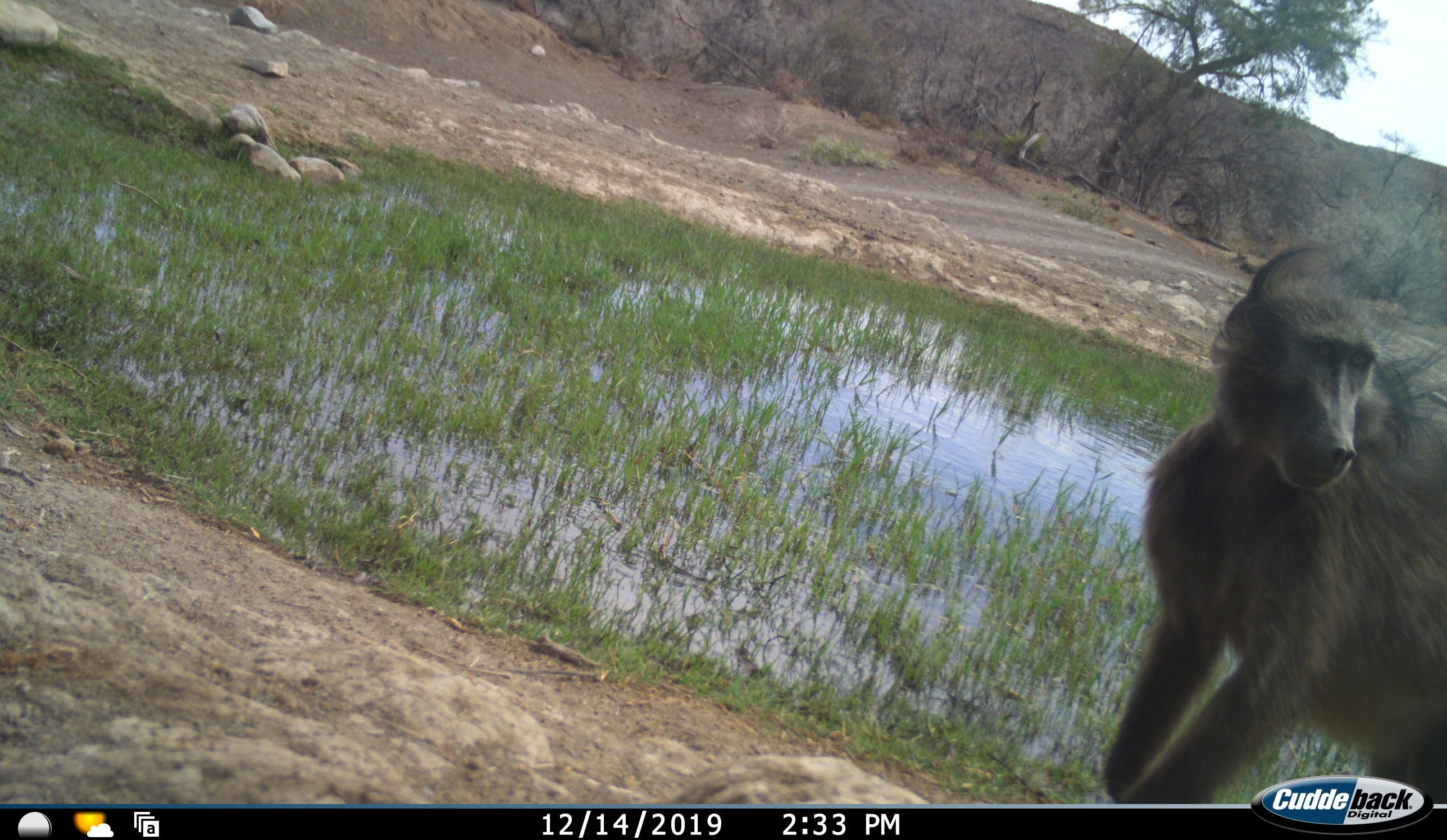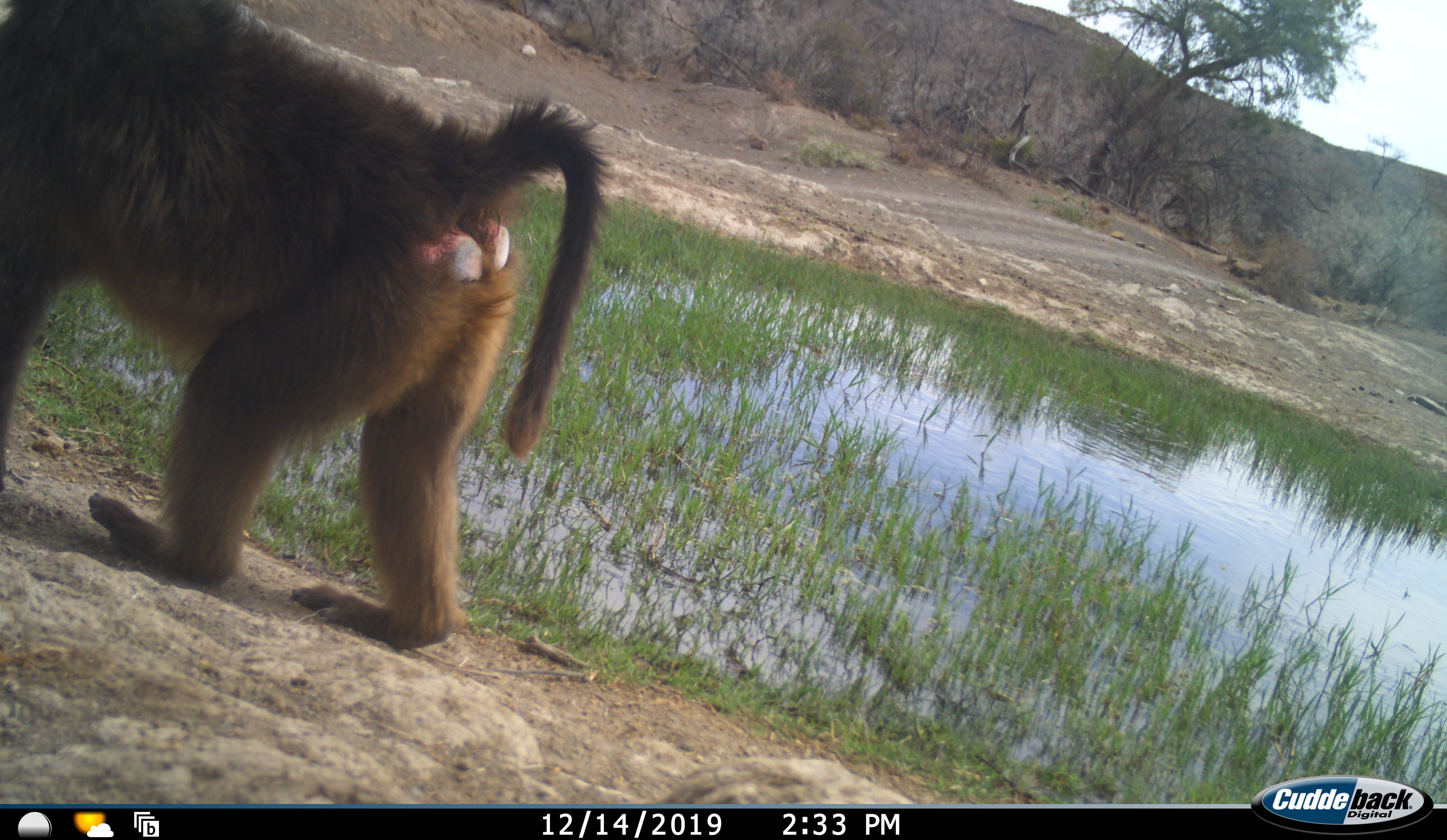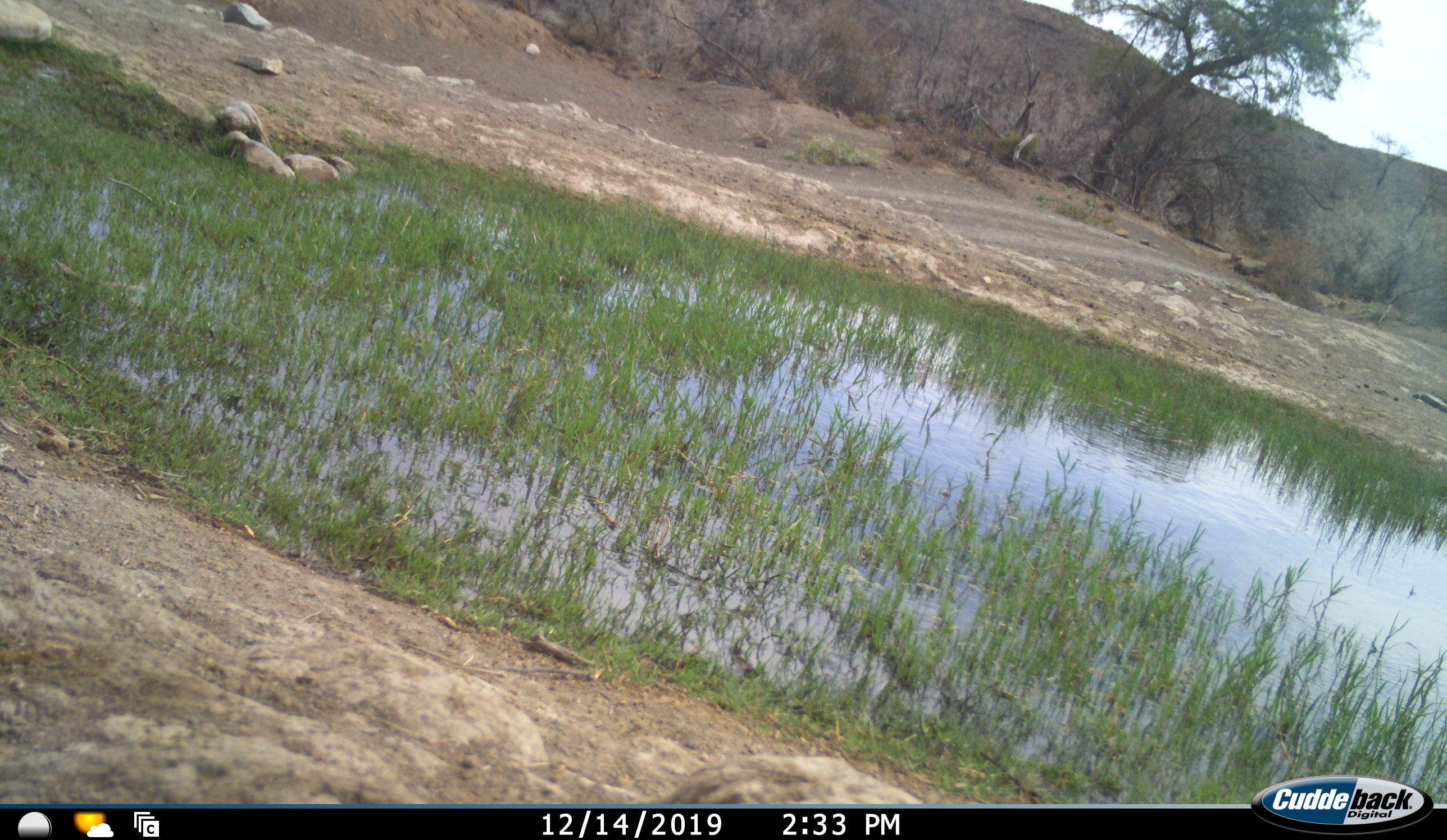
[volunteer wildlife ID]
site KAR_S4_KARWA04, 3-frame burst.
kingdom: Animalia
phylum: Chordata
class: Mammalia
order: Primates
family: Cercopithecidae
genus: Papio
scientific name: Papio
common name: baboon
Baboon (Papio), count 1. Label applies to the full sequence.